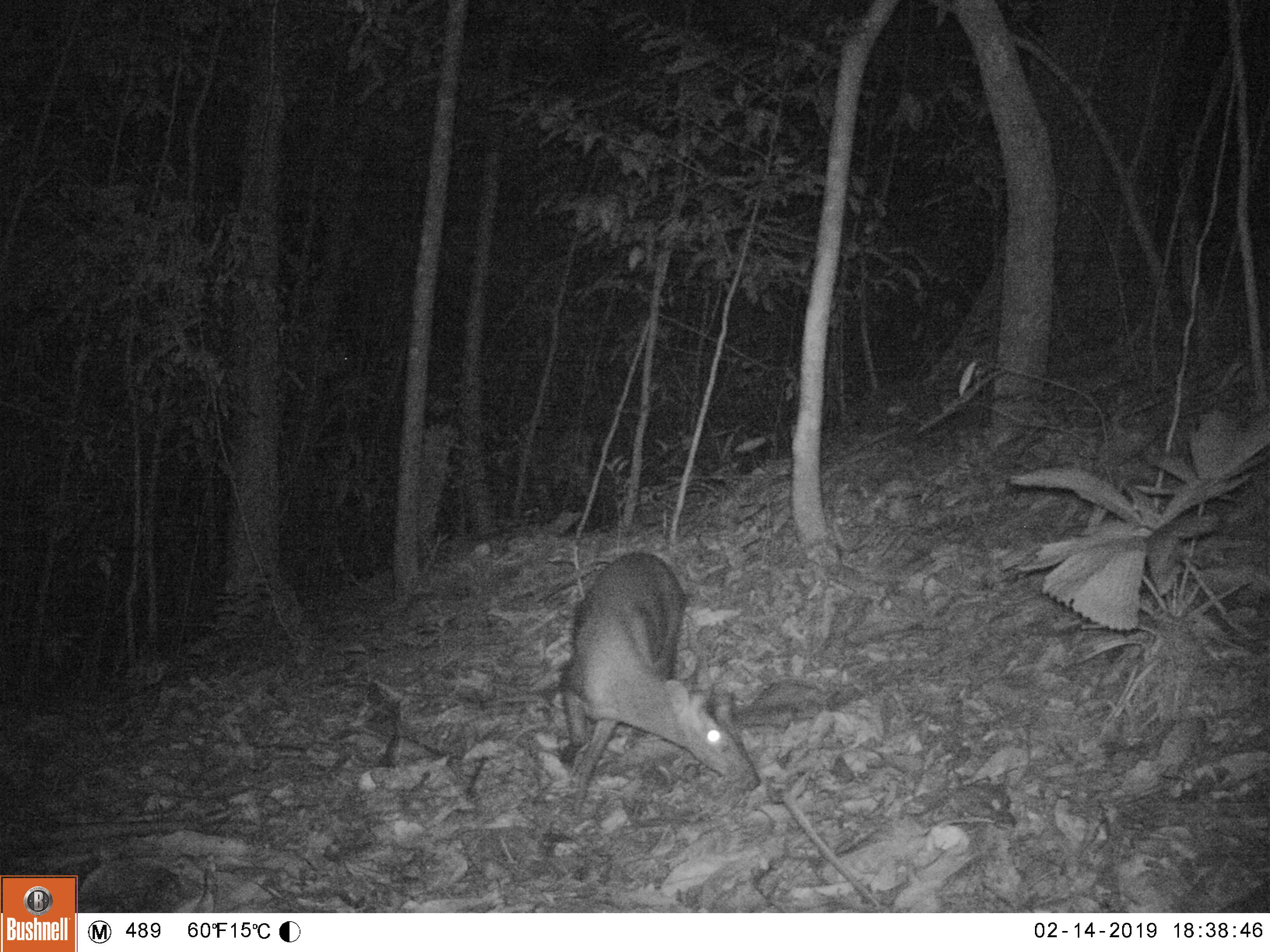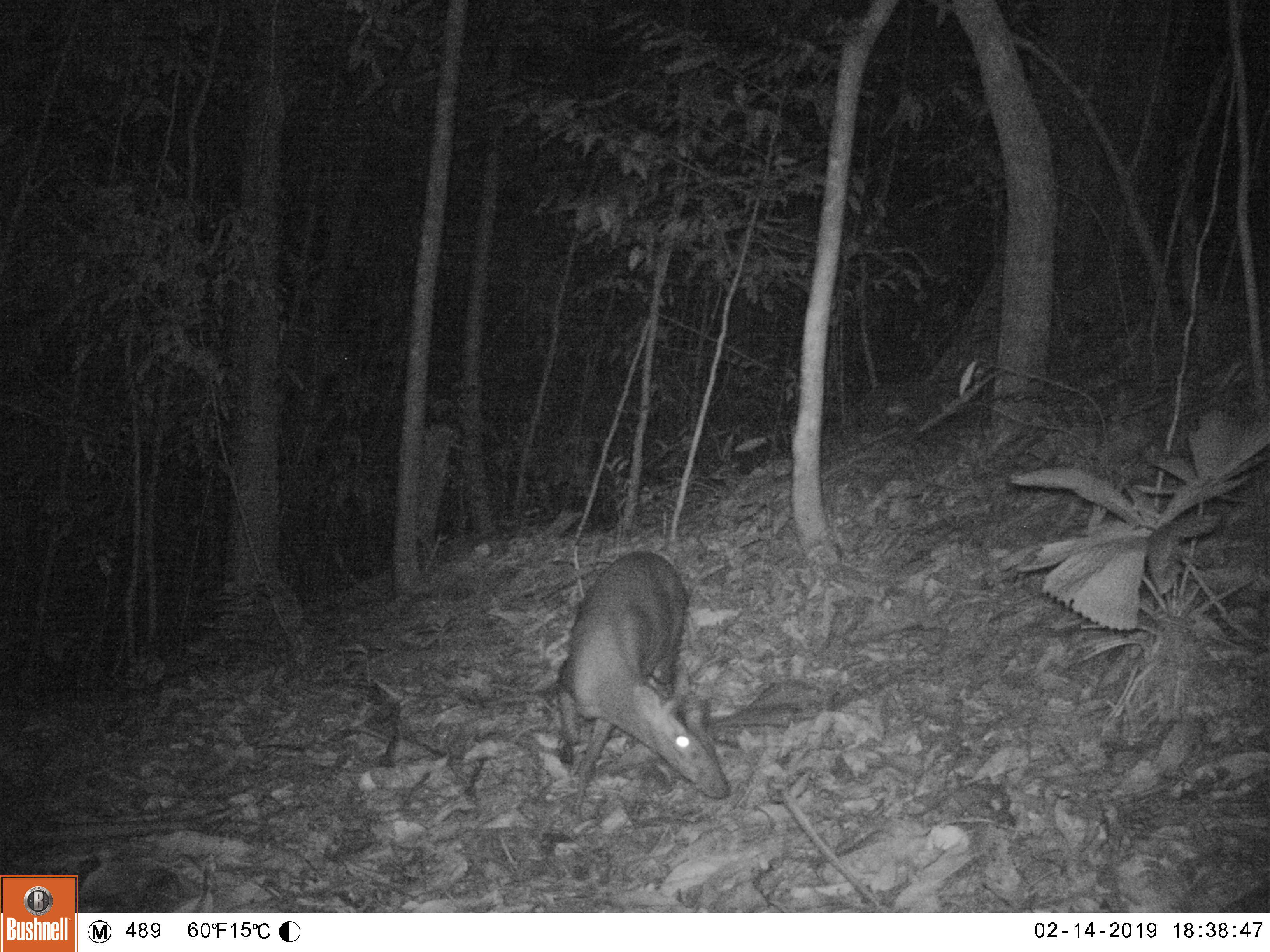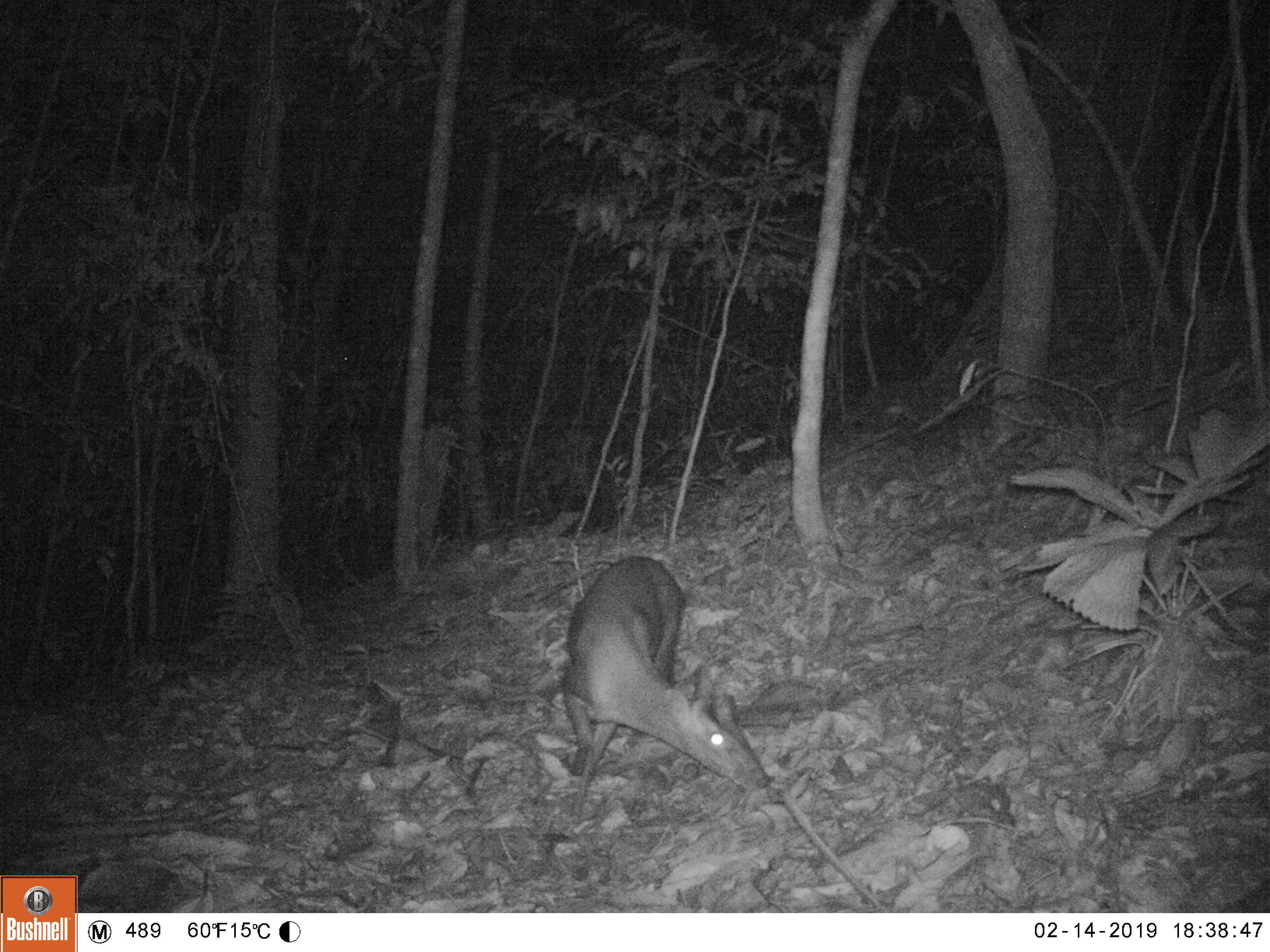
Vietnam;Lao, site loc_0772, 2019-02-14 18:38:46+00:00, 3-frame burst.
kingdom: Animalia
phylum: Chordata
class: Mammalia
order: Artiodactyla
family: Cervidae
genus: Muntiacus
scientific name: Muntiacus rooseveltorum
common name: roosevelt's muntjac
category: roosevelts muntjac group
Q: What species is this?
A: Roosevelts muntjac group (roosevelt's muntjac) (Muntiacus rooseveltorum).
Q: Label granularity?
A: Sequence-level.